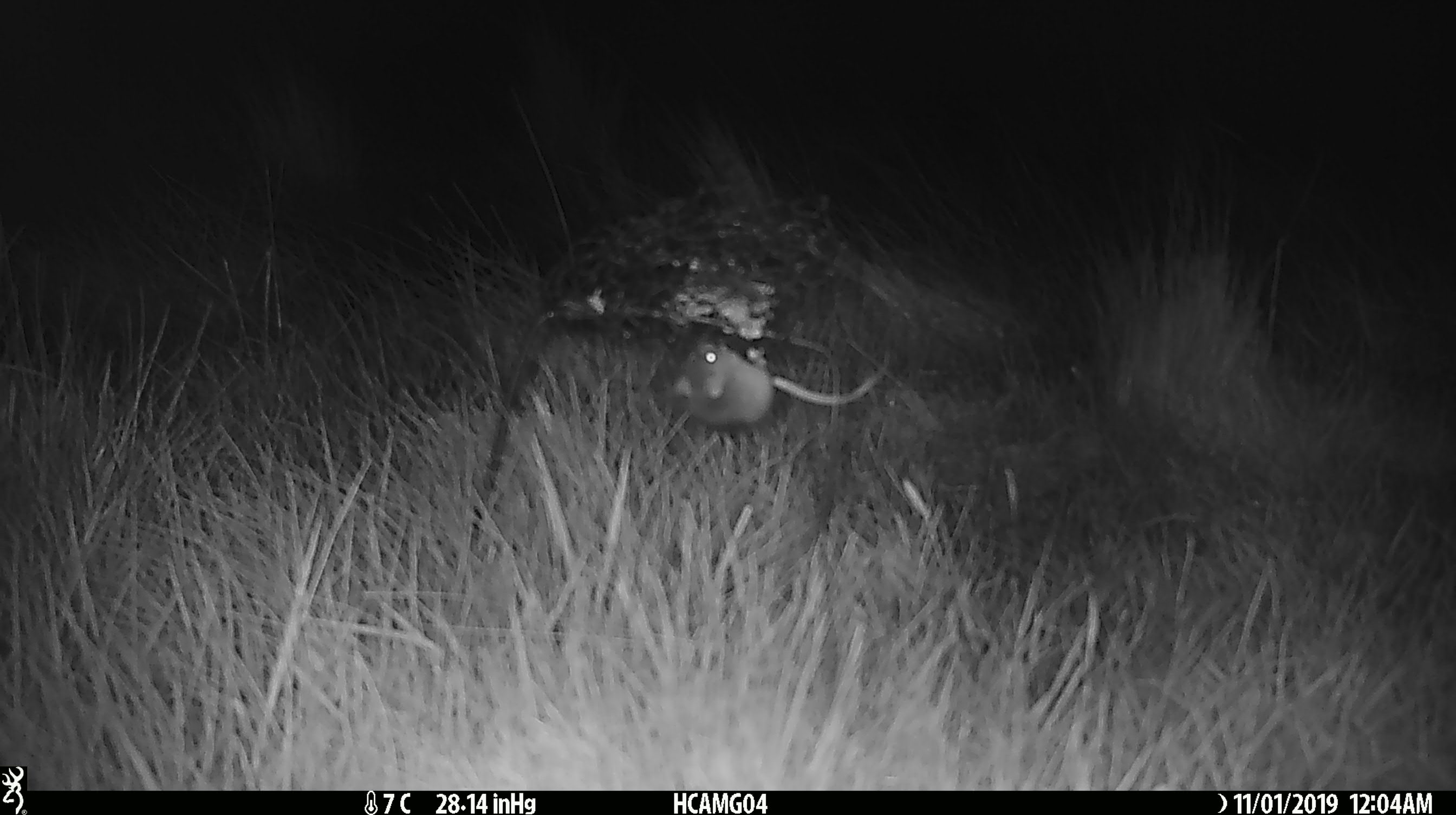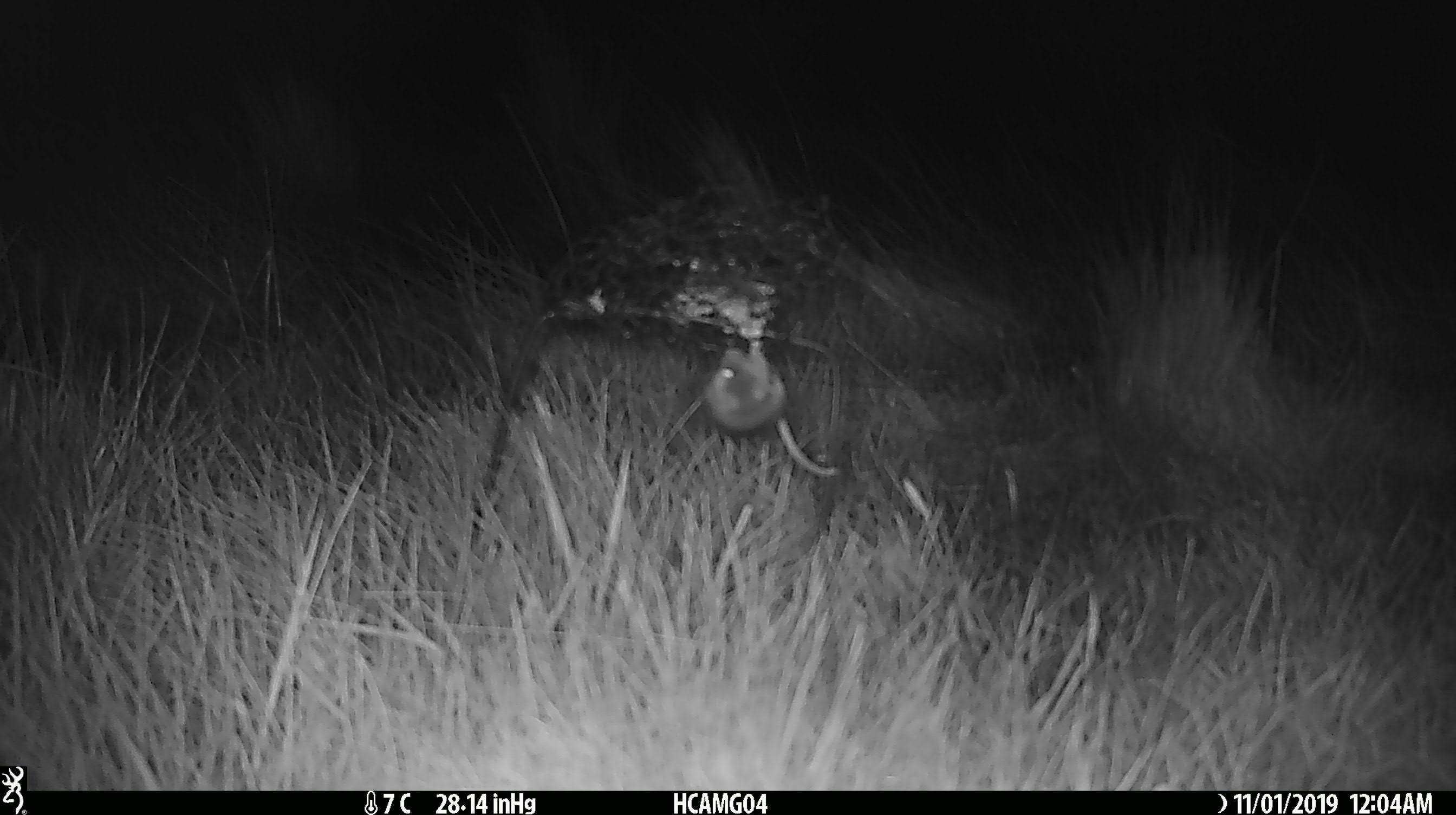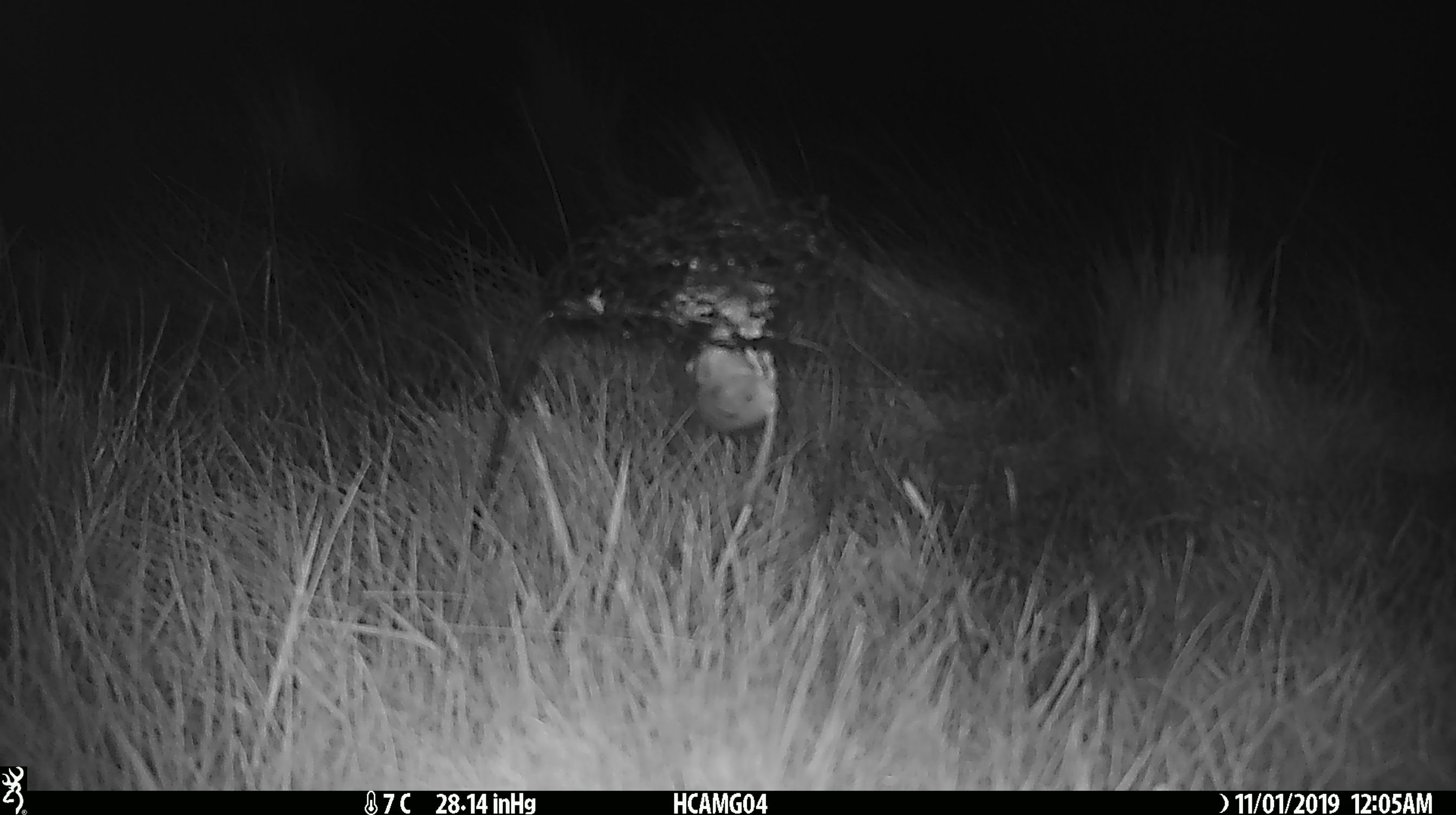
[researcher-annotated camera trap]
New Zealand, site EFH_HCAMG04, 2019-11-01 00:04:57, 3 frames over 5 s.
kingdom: Animalia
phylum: Chordata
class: Mammalia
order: Rodentia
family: Muridae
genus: Mus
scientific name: Mus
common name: mouse